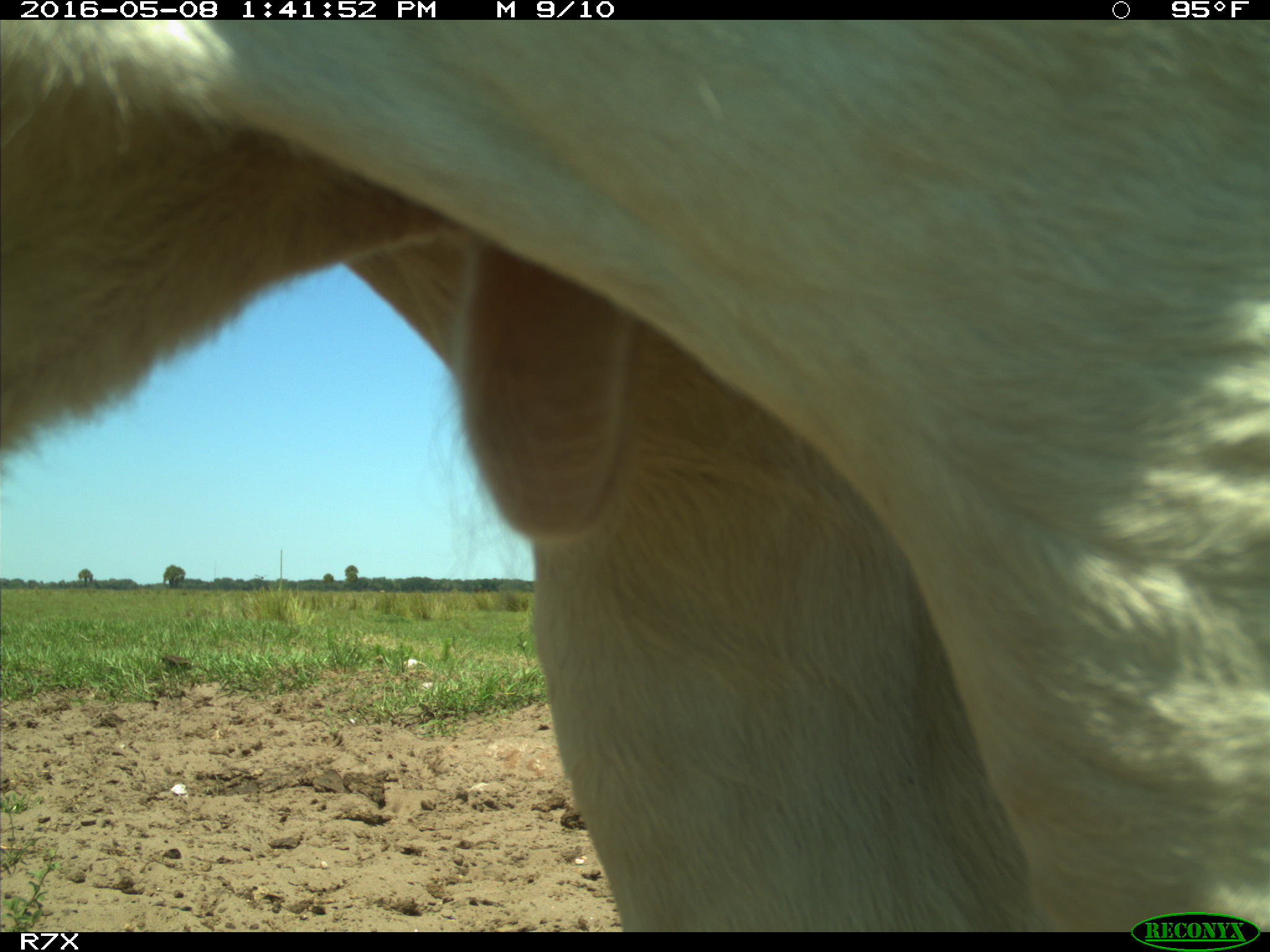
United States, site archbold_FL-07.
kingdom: Animalia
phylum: Chordata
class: Mammalia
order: Artiodactyla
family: Bovidae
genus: Bos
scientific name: Bos taurus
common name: domestic cow